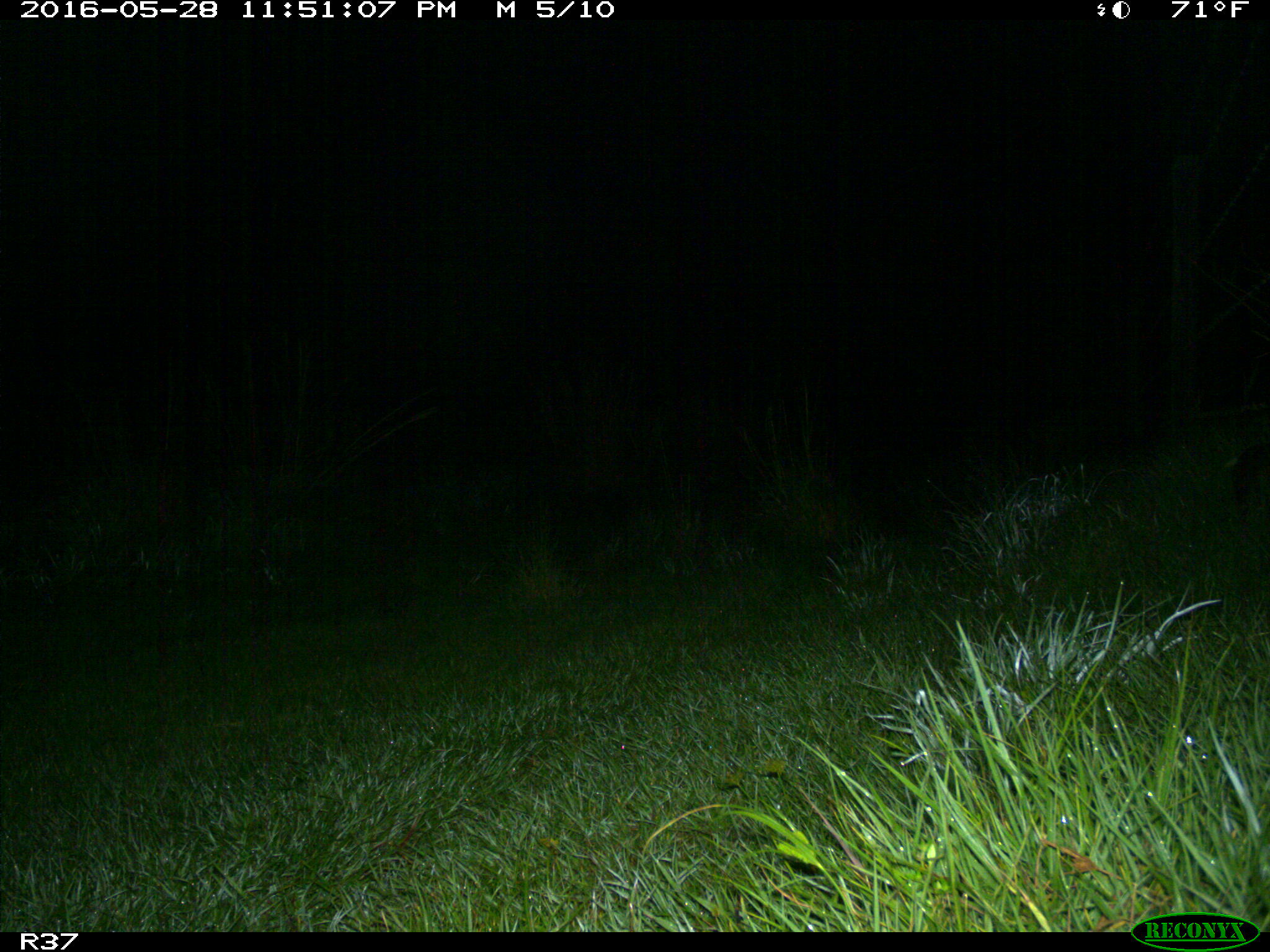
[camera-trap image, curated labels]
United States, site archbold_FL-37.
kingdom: Animalia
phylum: Chordata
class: Mammalia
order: Cingulata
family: Dasypodidae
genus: Dasypus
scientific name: Dasypus novemcinctus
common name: nine-banded armadillo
Dasypus novemcinctus (nine-banded armadillo).